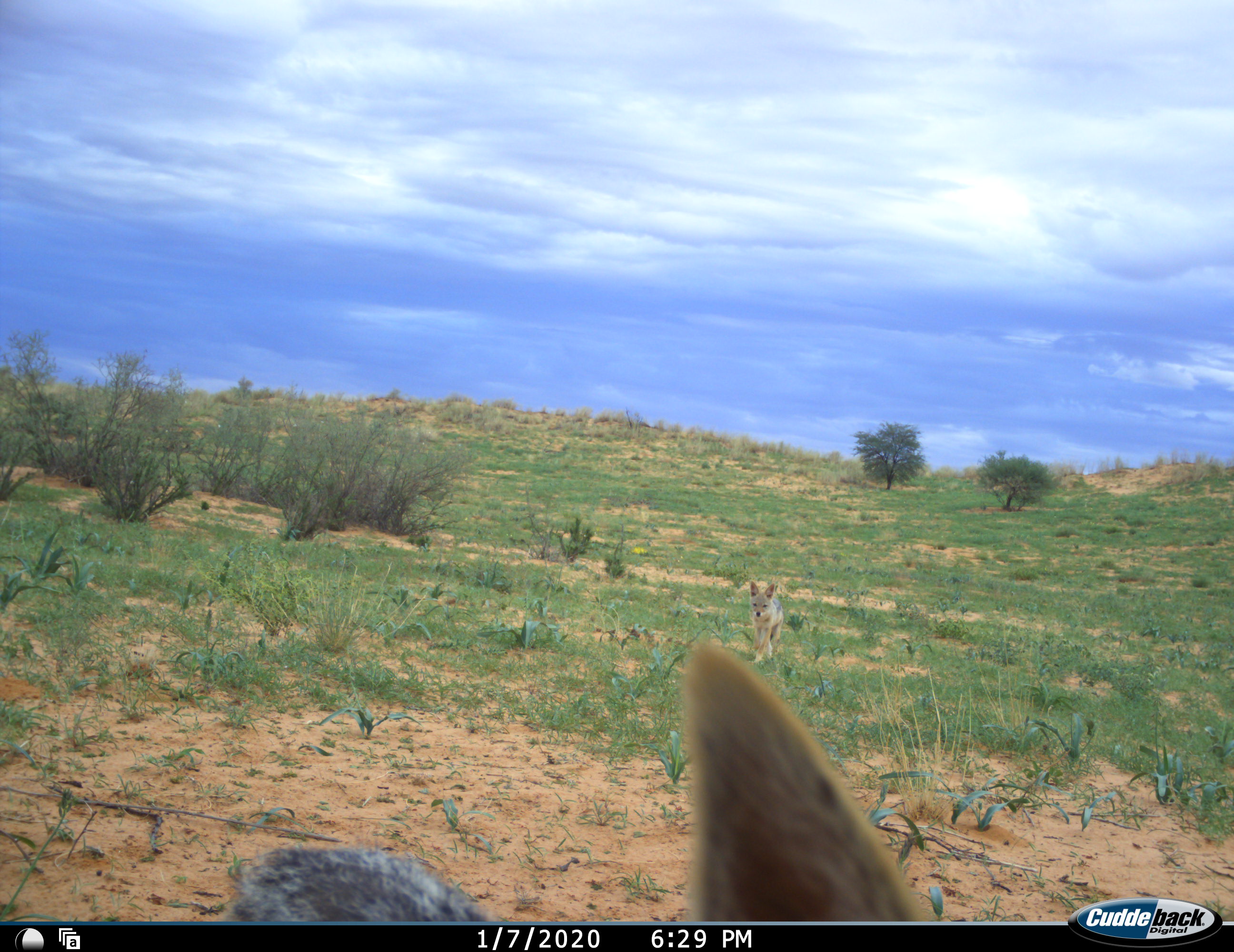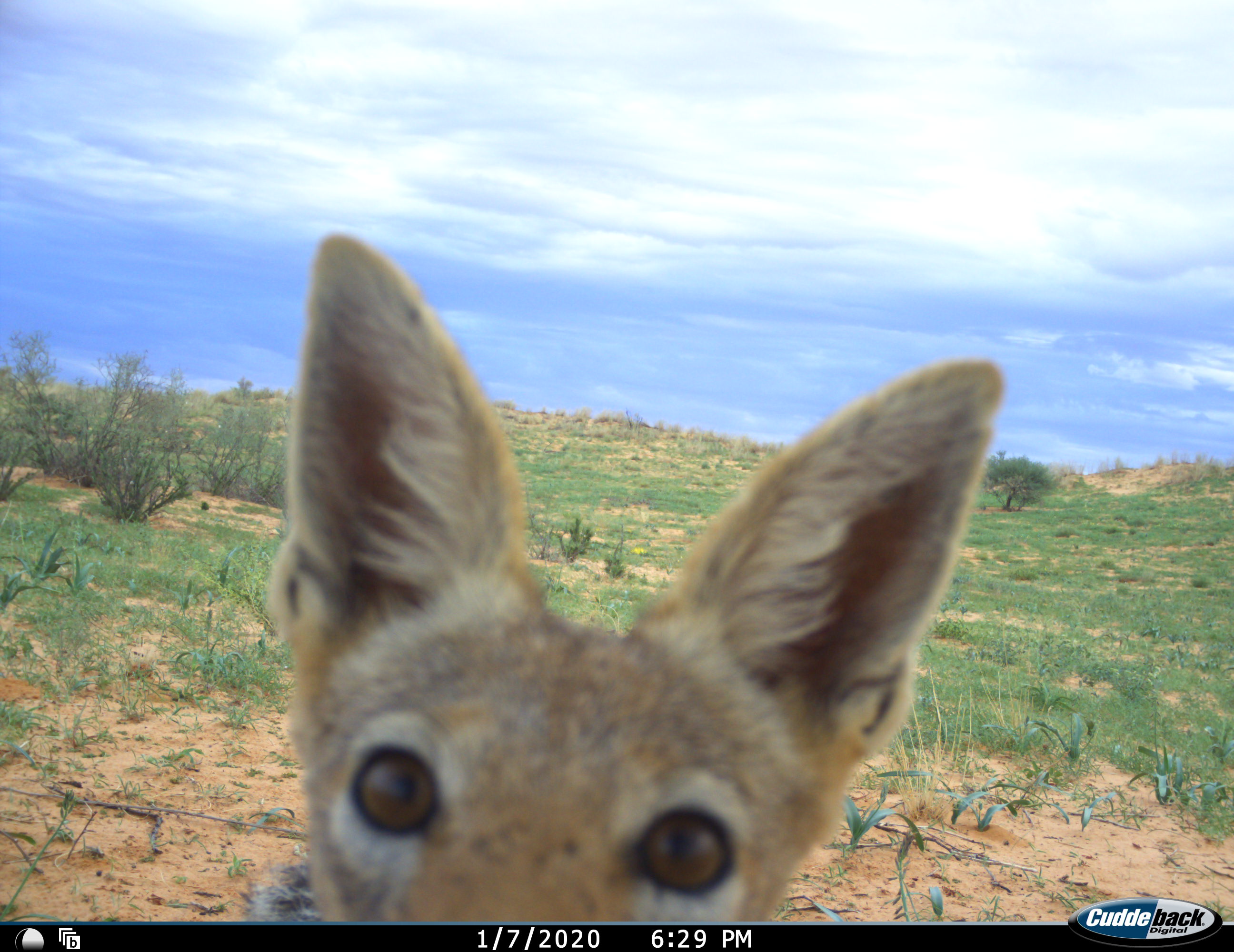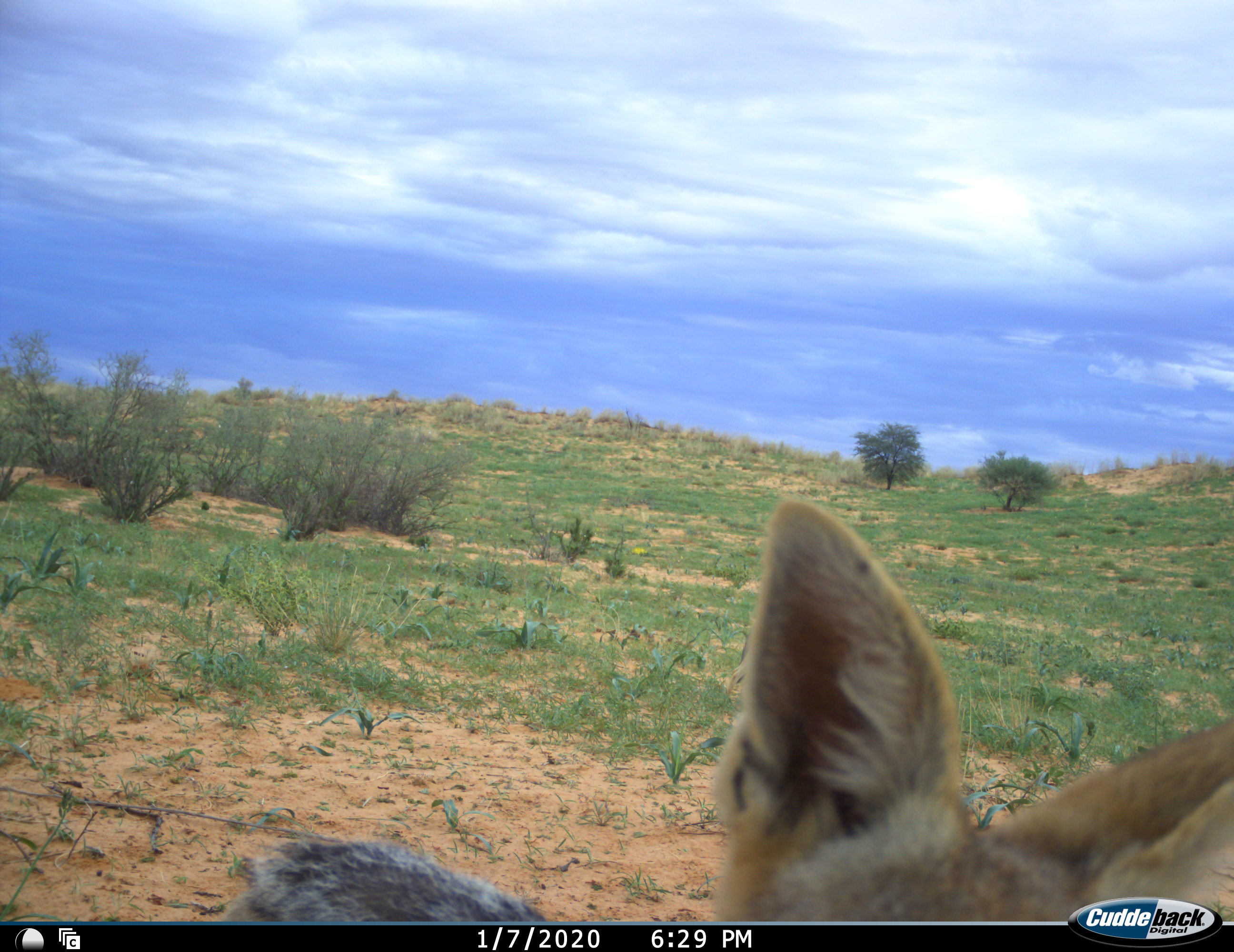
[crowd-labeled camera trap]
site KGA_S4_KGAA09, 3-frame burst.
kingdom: Animalia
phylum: Chordata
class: Mammalia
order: Carnivora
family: Canidae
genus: Lupulella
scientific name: Lupulella mesomelas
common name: black-backed jackal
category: jackalblackbacked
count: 2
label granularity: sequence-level